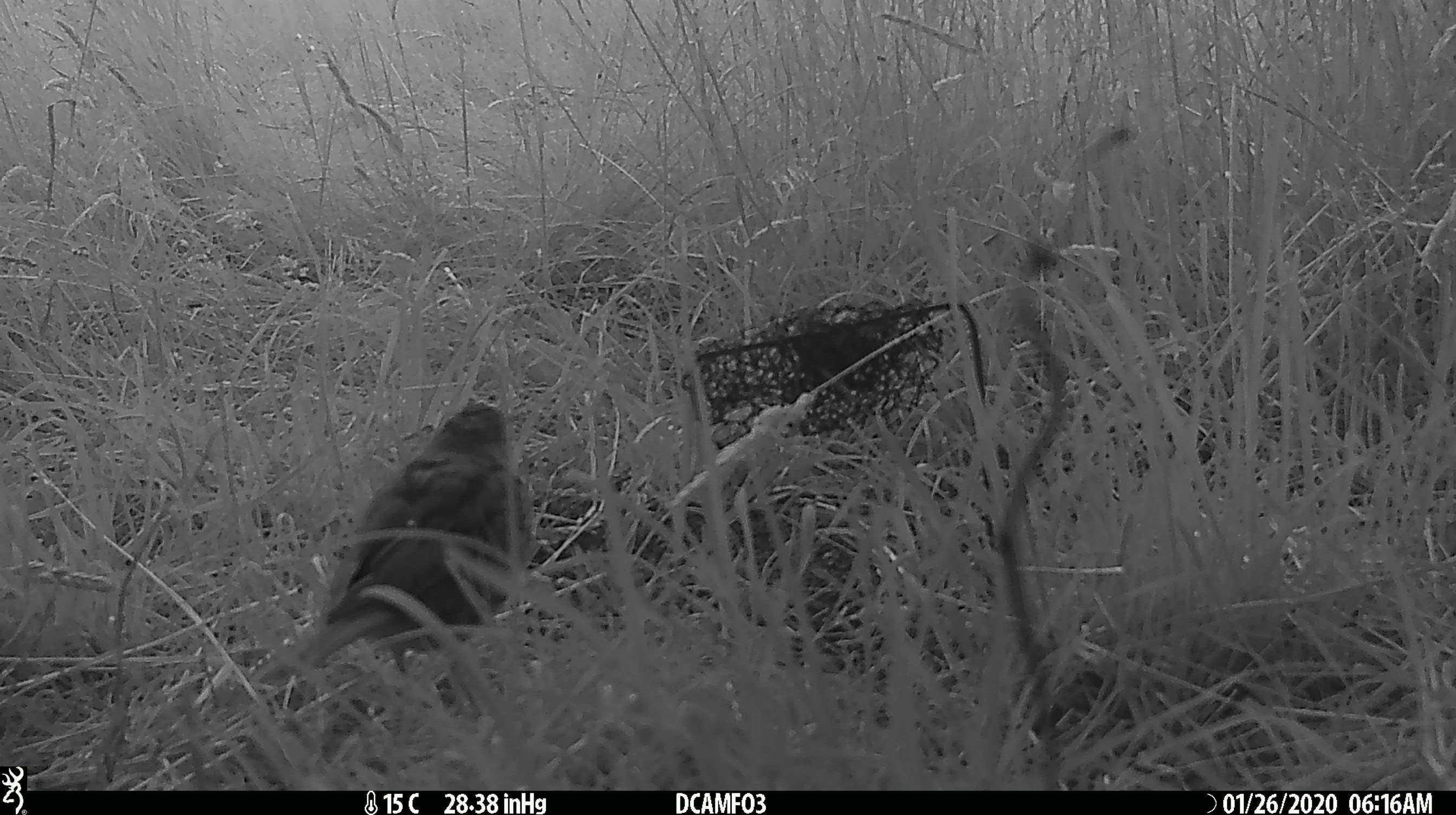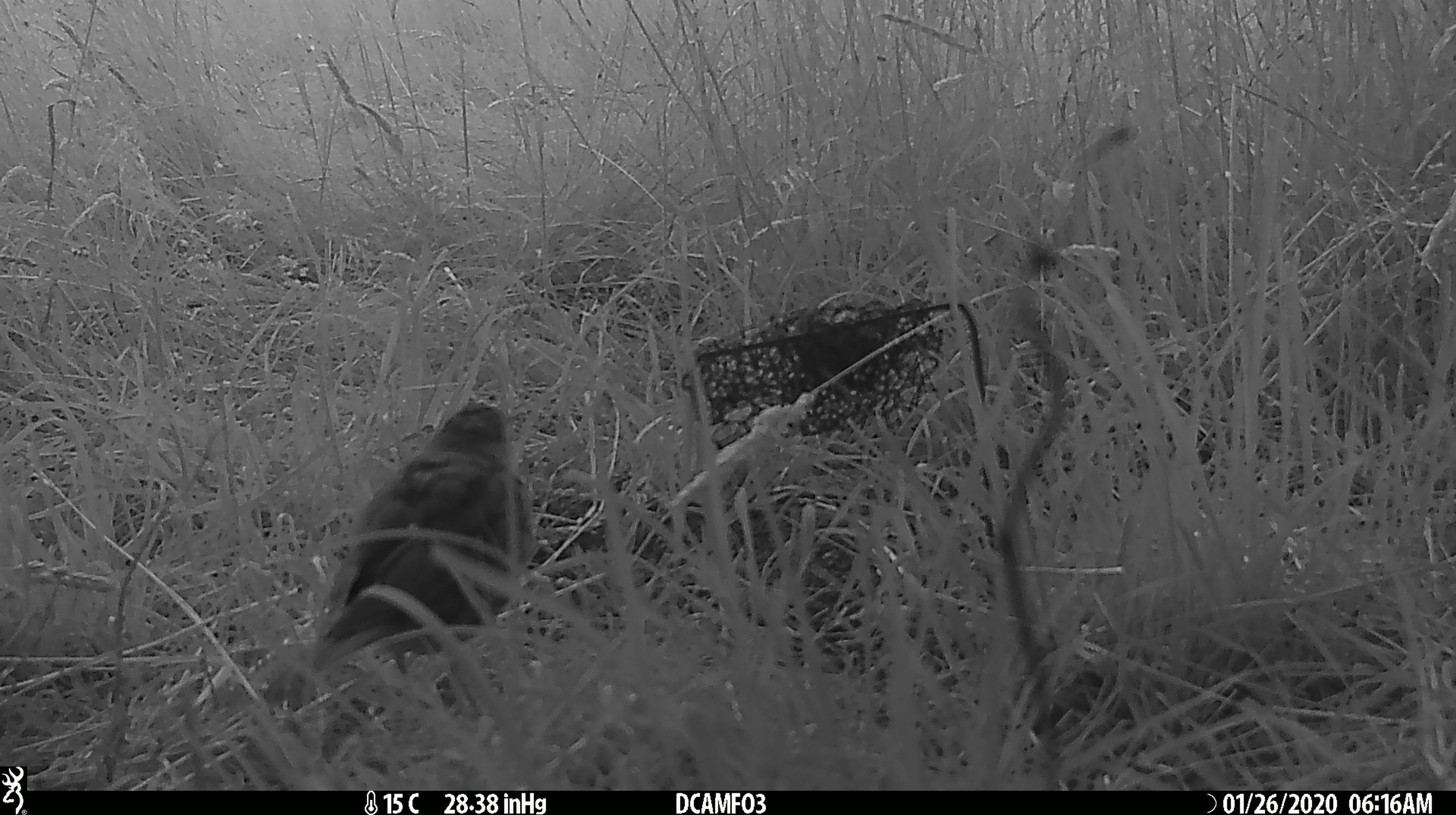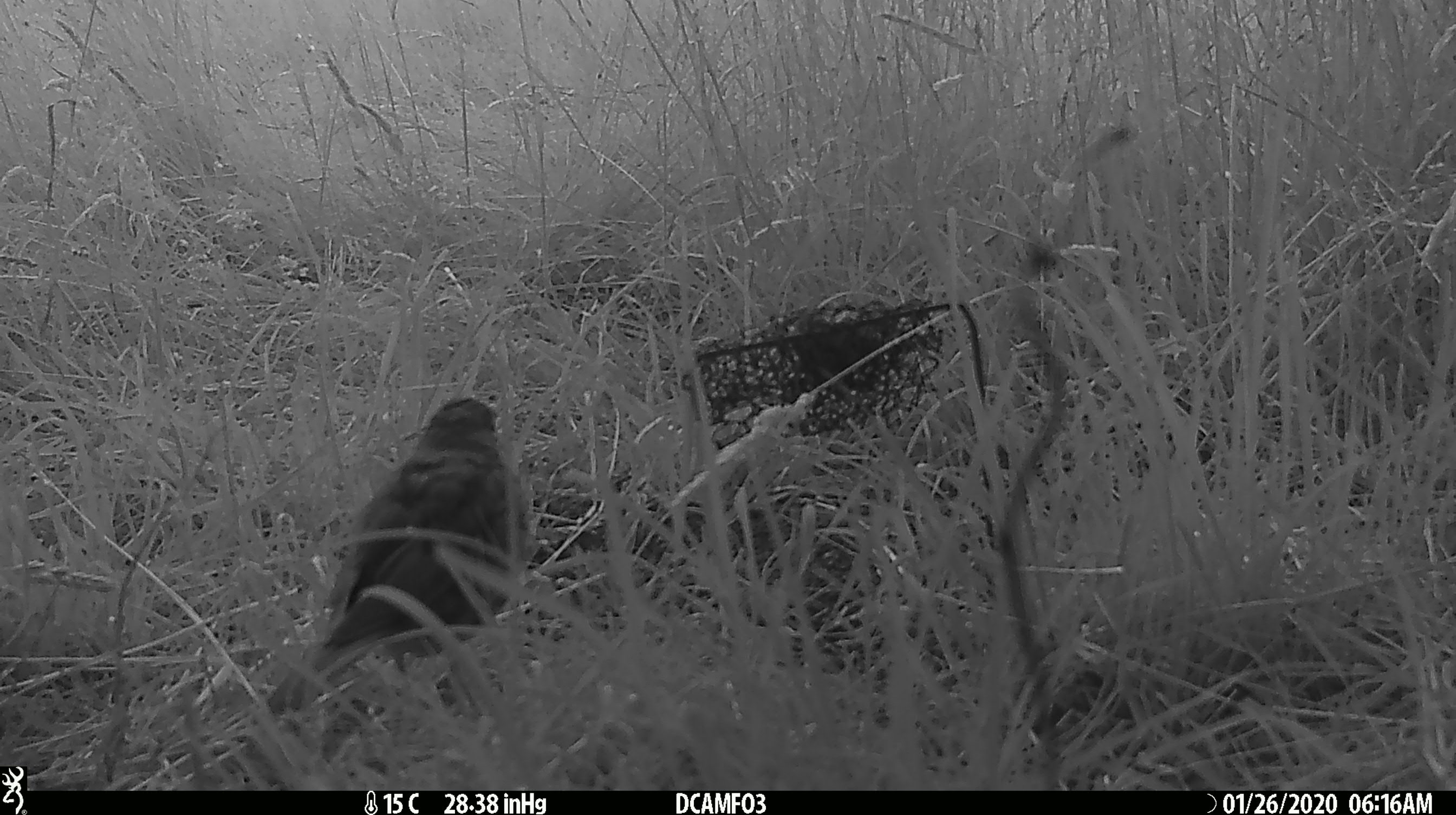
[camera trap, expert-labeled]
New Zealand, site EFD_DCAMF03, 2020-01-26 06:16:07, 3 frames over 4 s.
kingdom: Animalia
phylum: Chordata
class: Aves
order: Passeriformes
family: Turdidae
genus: Turdus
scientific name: Turdus philomelos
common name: song thrush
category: thrush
Thrush (song thrush) (Turdus philomelos).